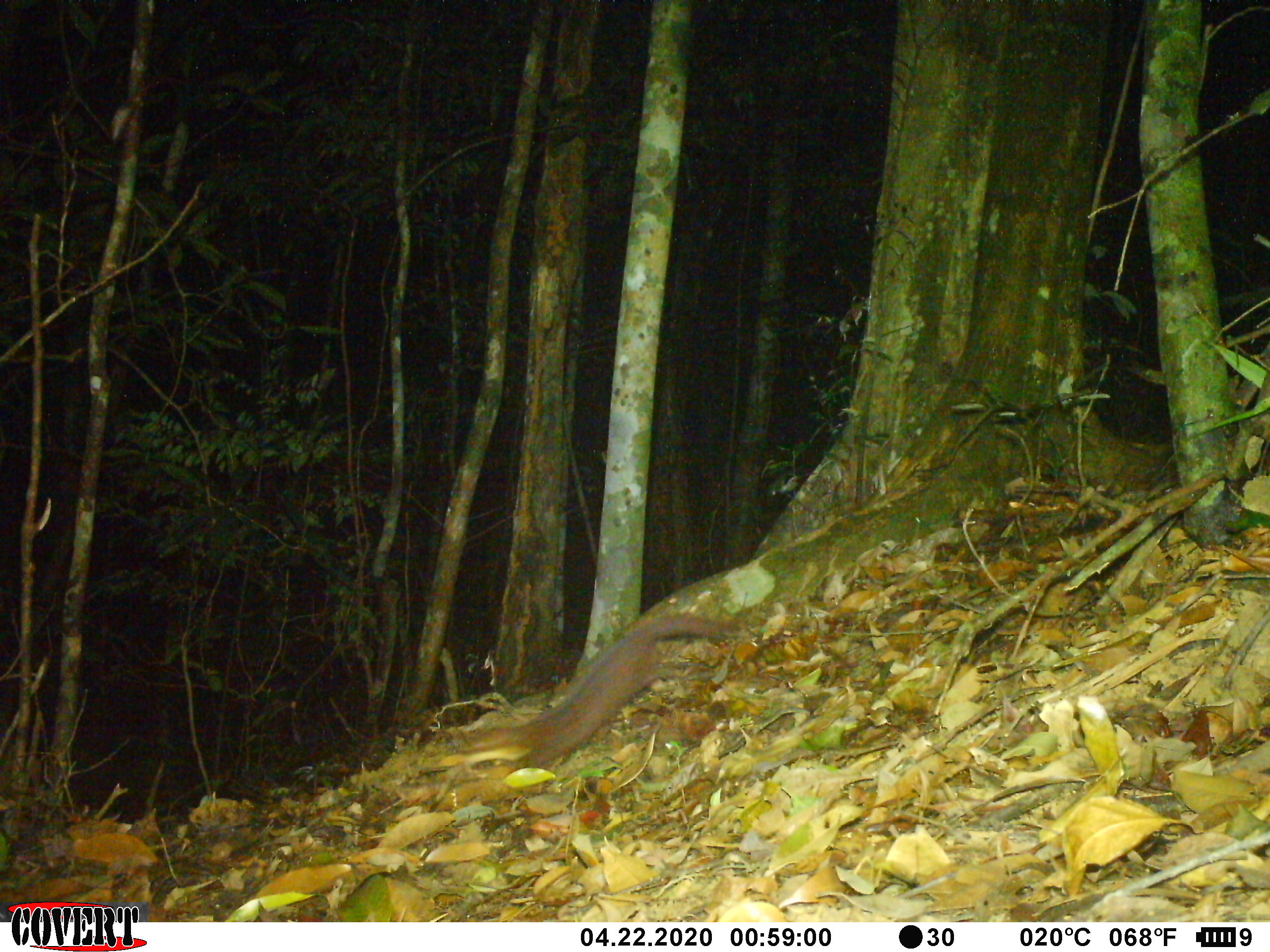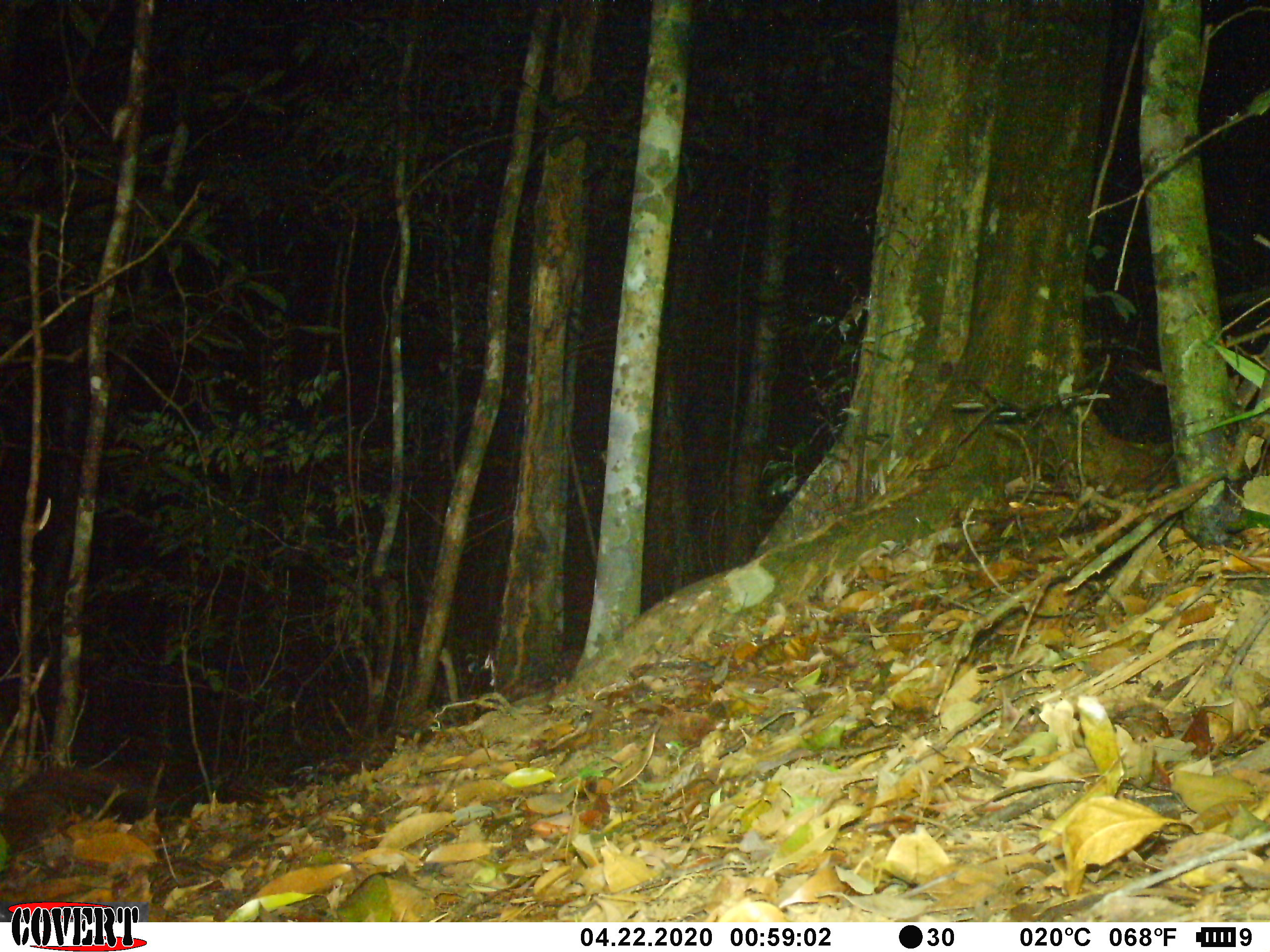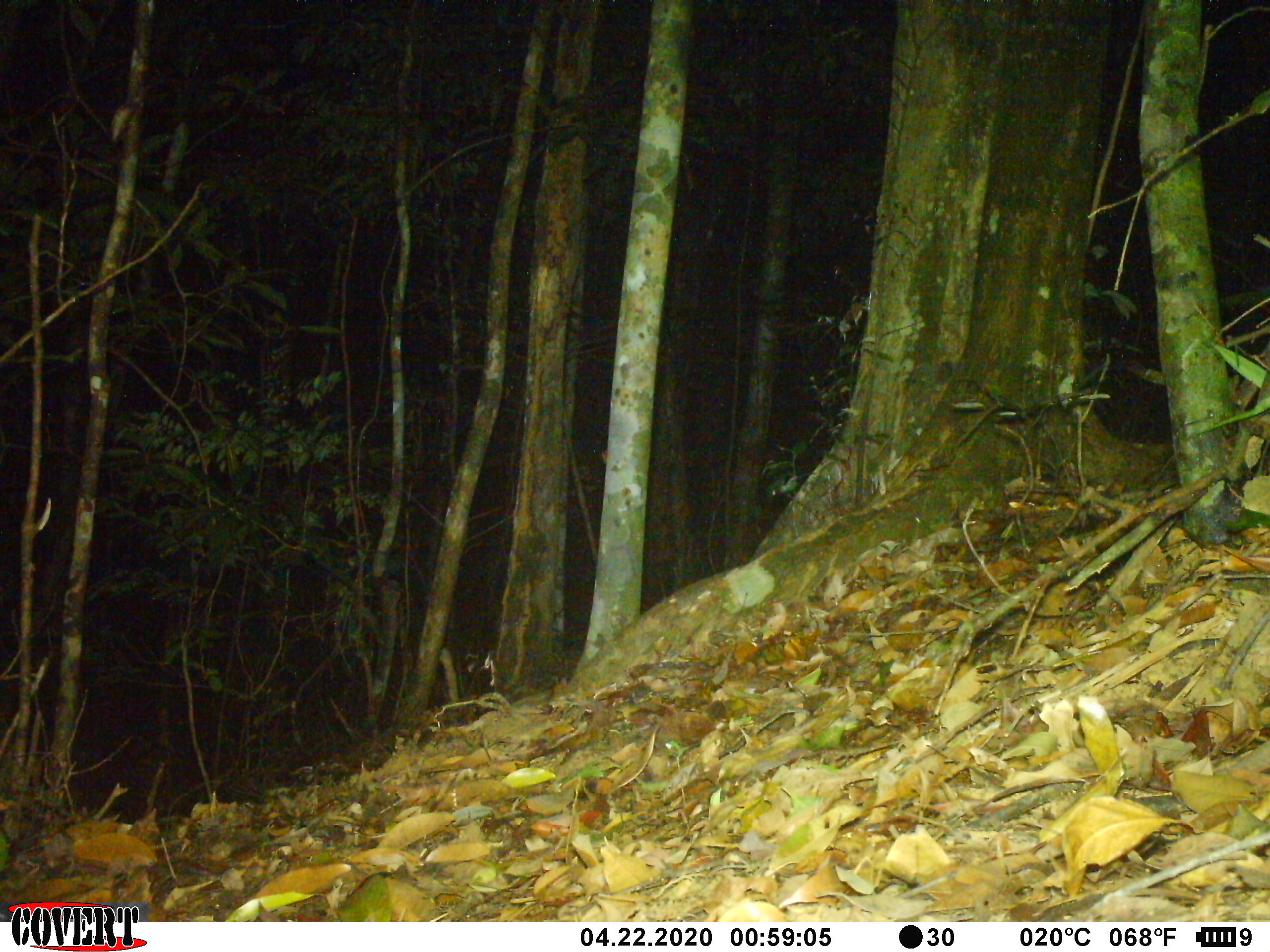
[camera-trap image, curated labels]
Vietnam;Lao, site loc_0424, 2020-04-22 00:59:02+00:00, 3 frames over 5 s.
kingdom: Animalia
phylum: Chordata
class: Mammalia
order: Carnivora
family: Mustelidae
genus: Mustela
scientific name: Mustela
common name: weasel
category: unidentified weasel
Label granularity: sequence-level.